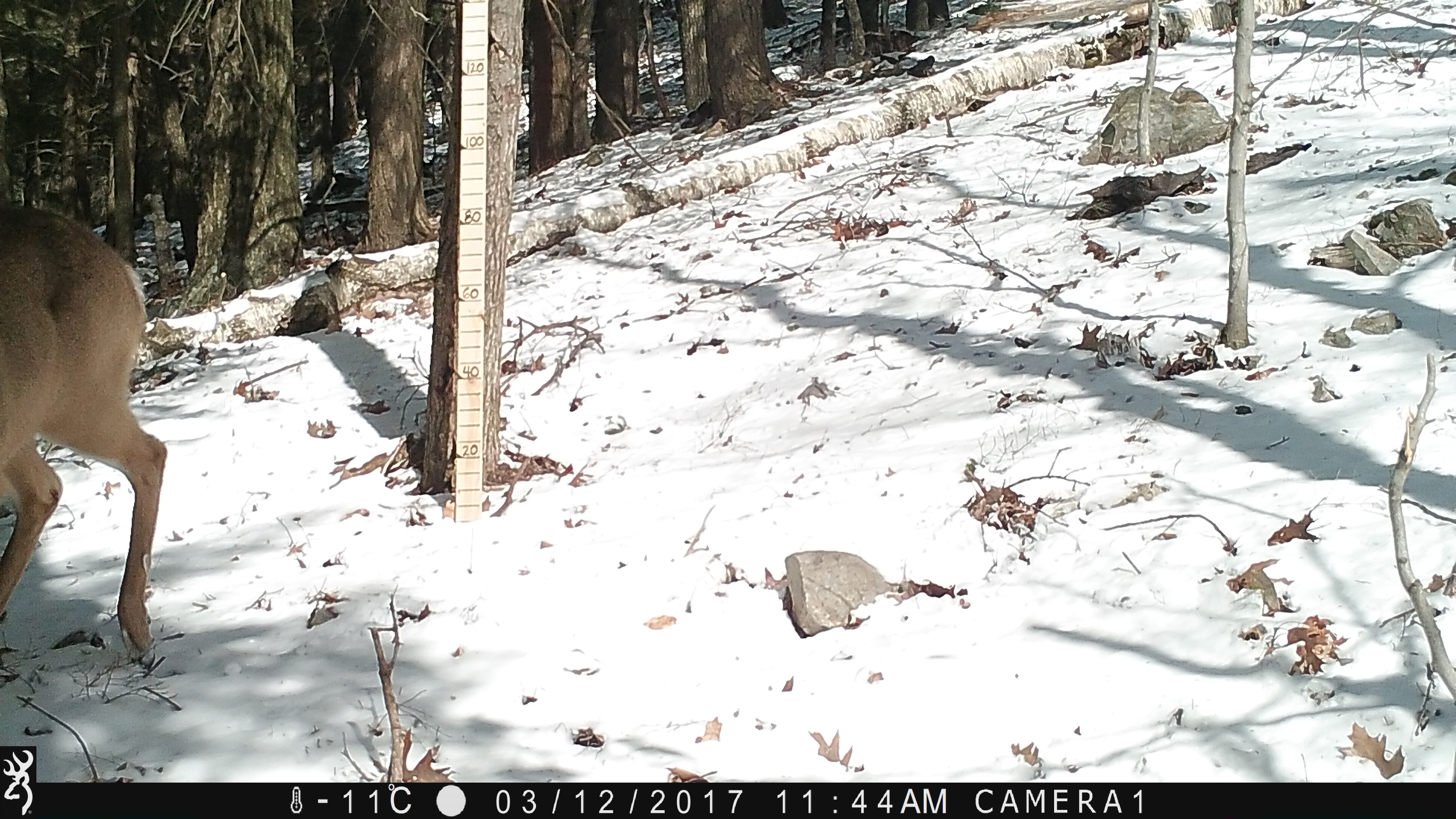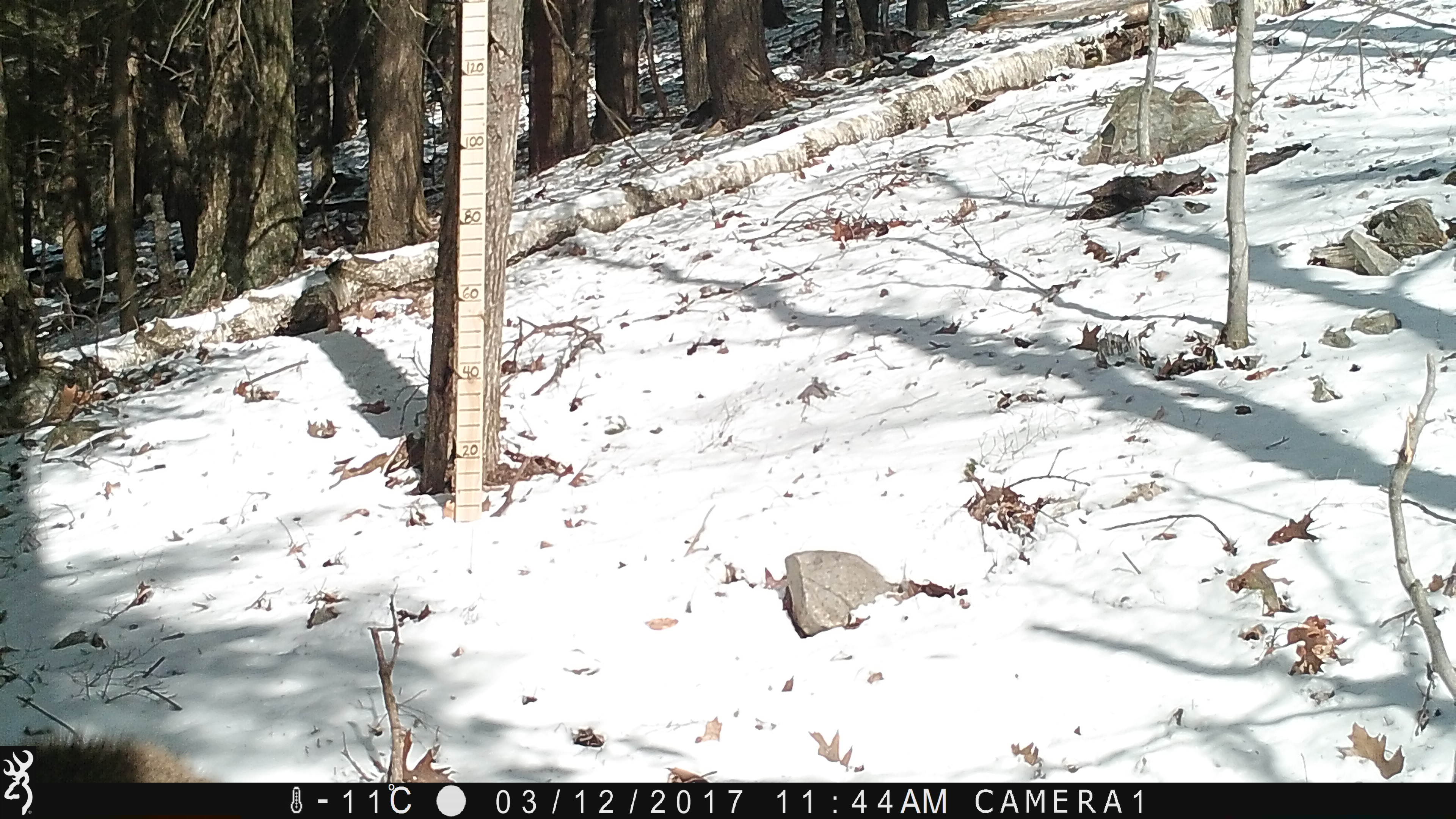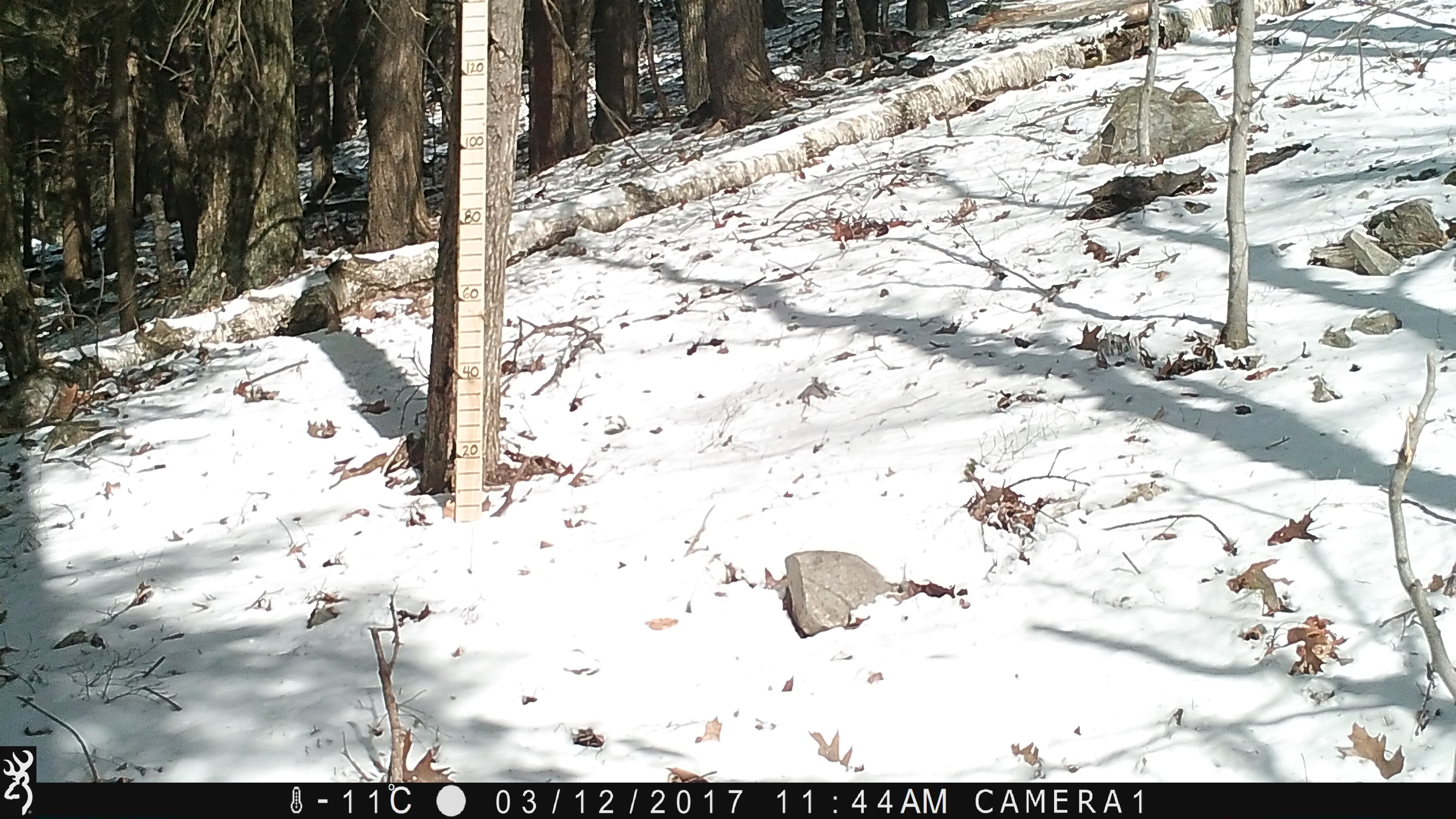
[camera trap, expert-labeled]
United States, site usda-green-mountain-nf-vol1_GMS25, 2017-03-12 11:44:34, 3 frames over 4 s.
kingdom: Animalia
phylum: Chordata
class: Mammalia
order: Artiodactyla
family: Cervidae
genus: Odocoileus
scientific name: Odocoileus virginianus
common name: white-tailed deer